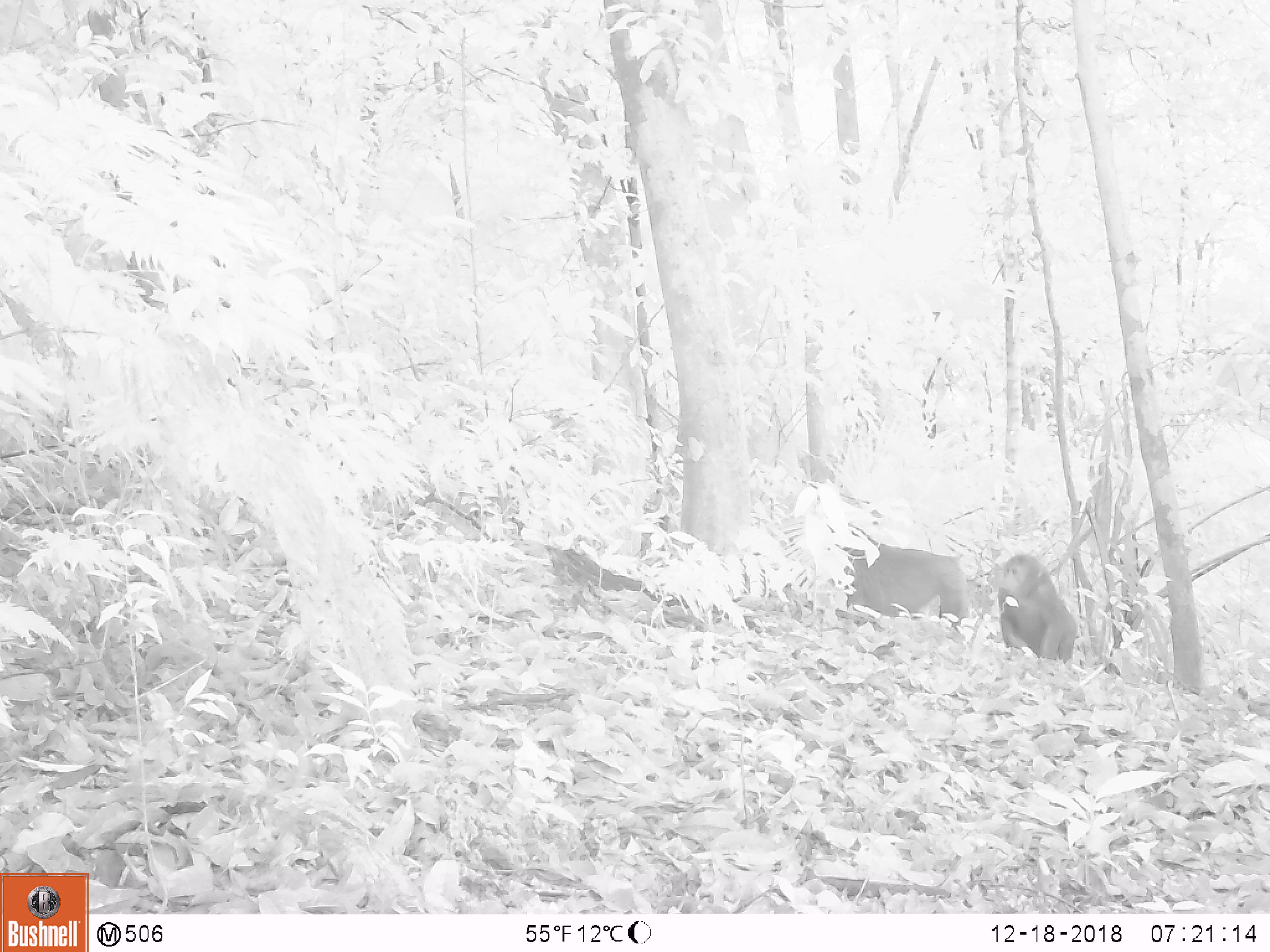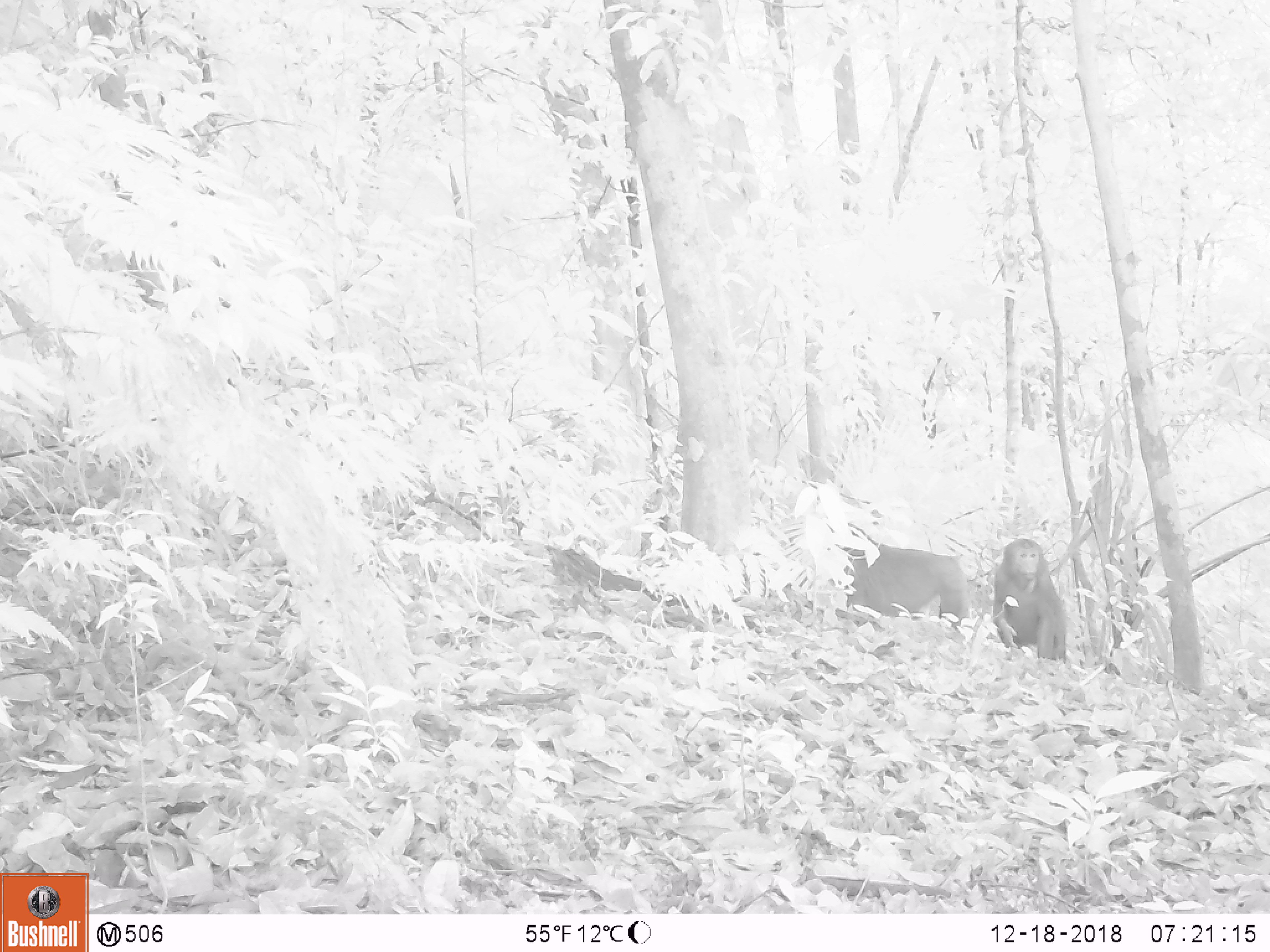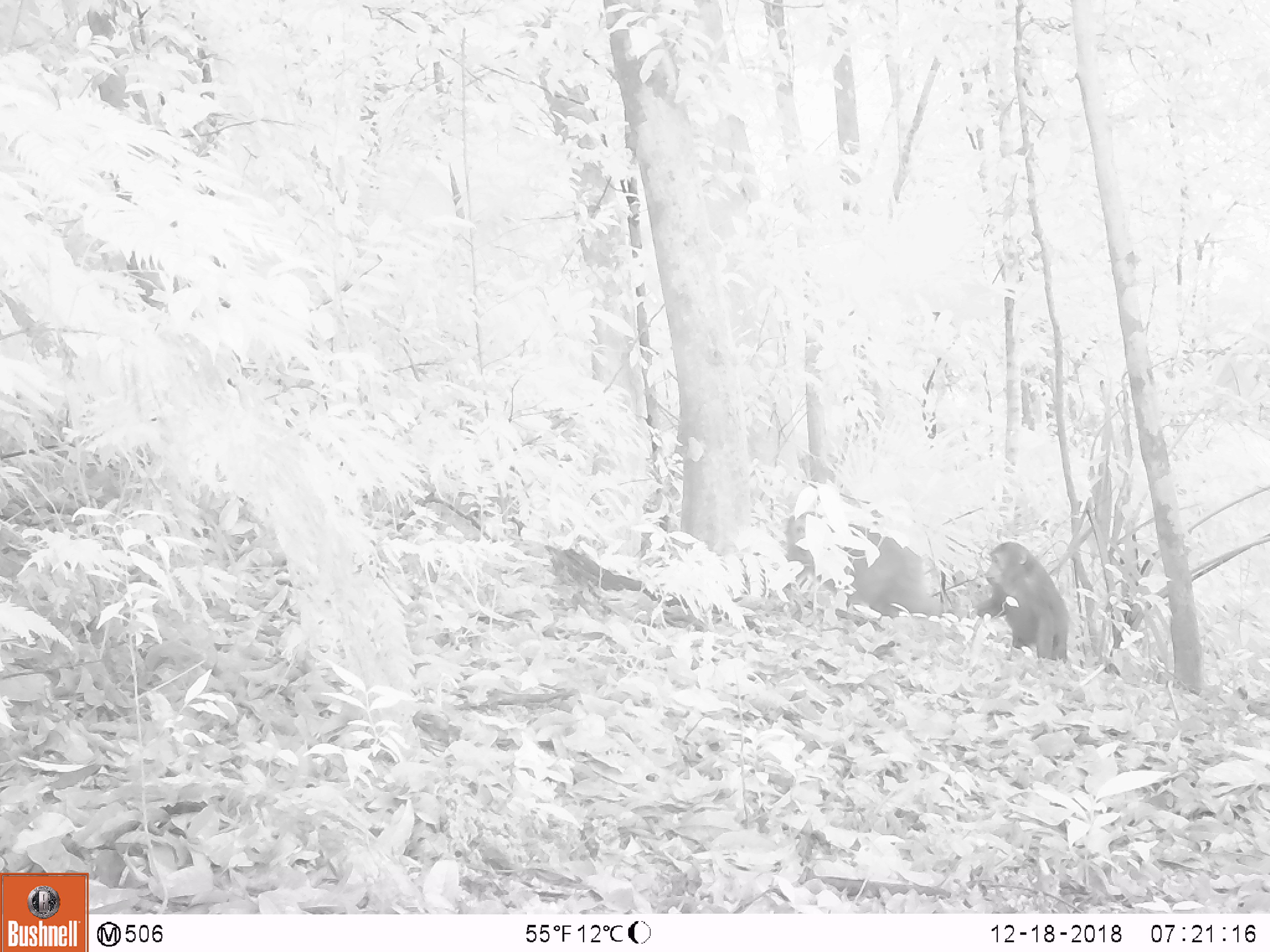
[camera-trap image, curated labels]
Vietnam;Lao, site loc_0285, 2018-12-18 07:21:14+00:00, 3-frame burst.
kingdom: Animalia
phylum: Chordata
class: Mammalia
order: Primates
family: Cercopithecidae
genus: Macaca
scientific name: Macaca arctoides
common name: stump-tailed macaque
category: stump tailed macaque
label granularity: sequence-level